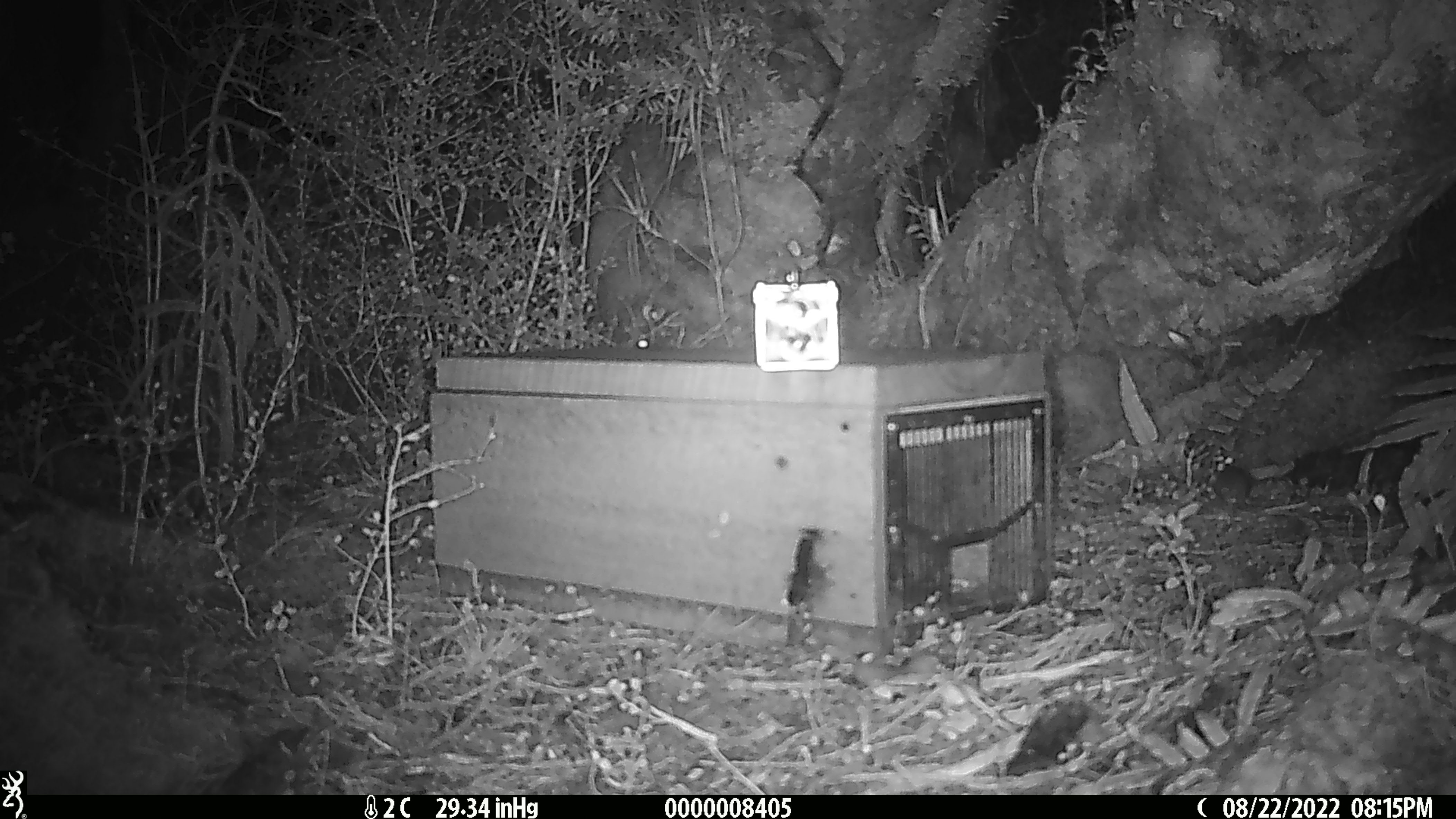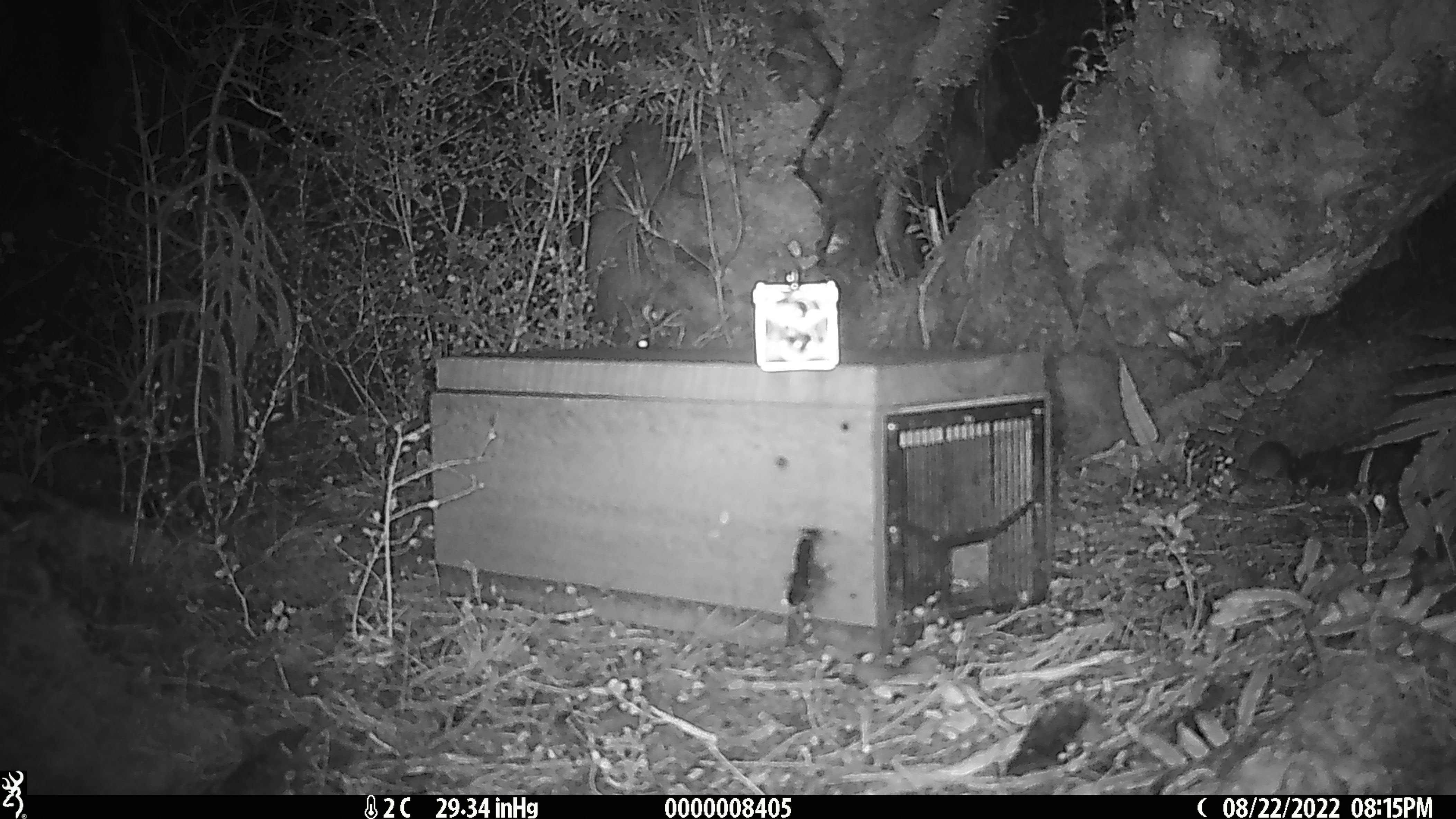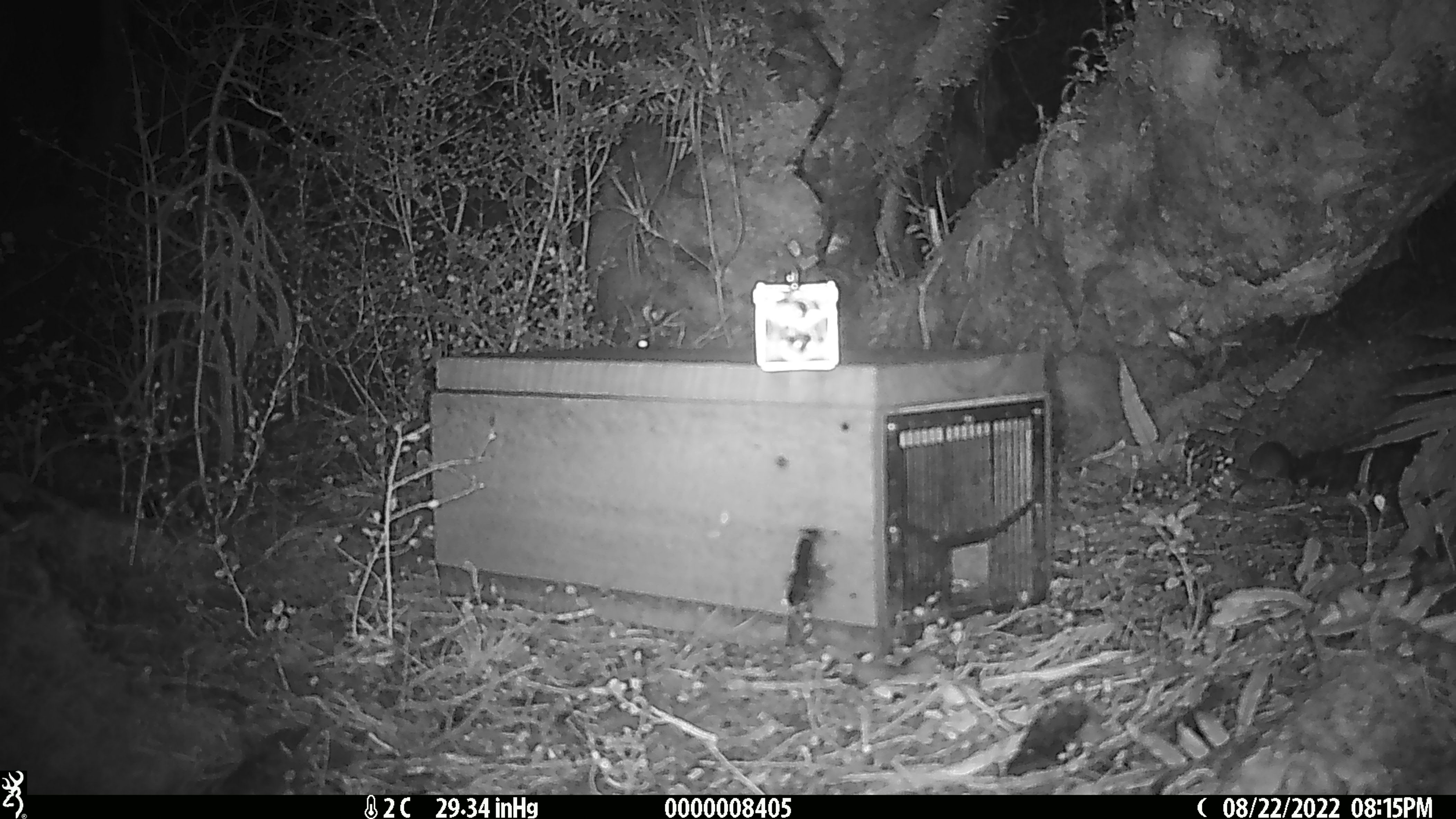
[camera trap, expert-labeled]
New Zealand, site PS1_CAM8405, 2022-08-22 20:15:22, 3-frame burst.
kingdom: Animalia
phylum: Chordata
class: Mammalia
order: Rodentia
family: Muridae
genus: Mus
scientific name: Mus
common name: mouse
Mouse (Mus).